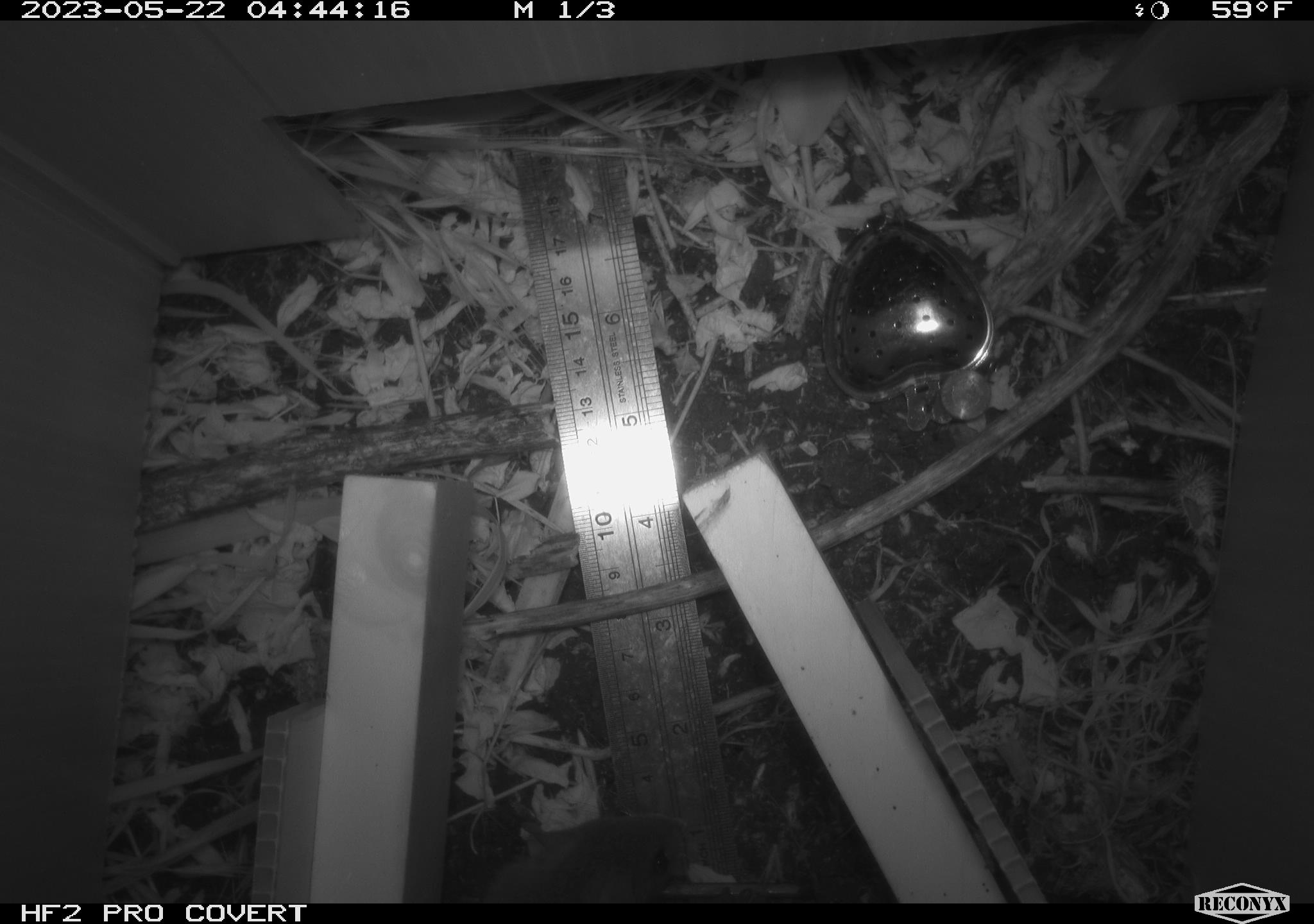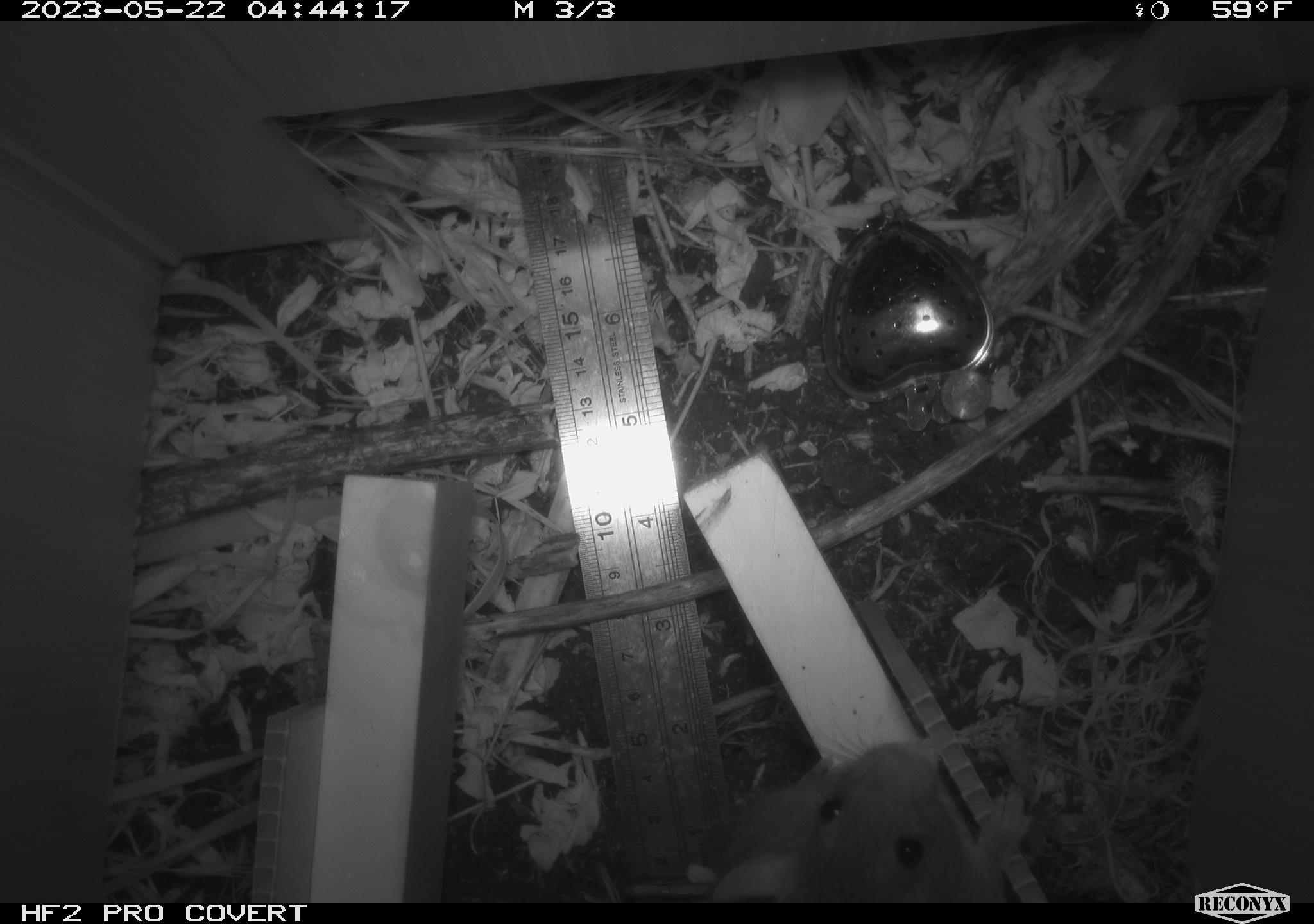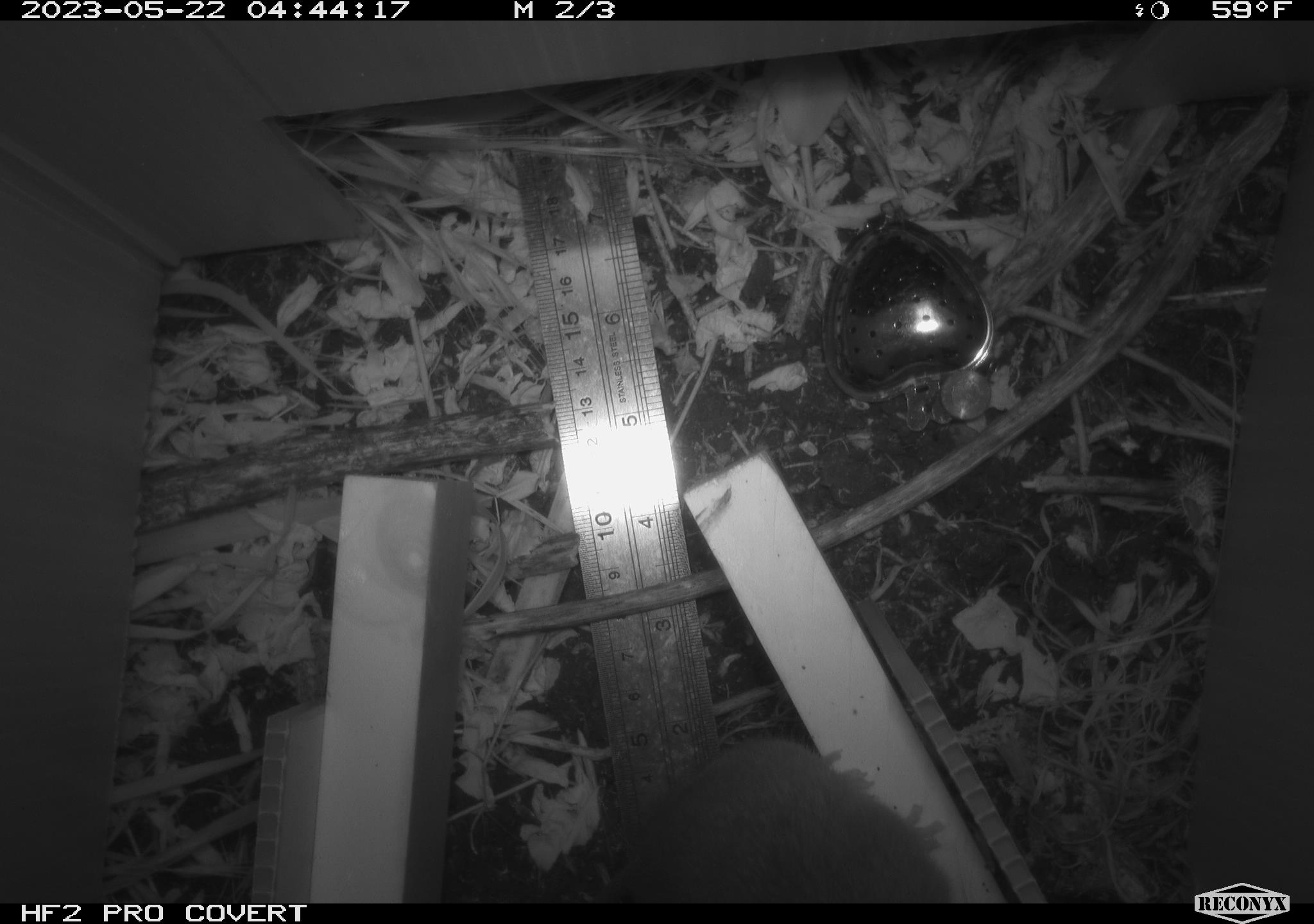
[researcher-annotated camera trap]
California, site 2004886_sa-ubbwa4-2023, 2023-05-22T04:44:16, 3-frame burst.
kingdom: Animalia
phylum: Chordata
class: Mammalia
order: Rodentia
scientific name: Rodentia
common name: mouse species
Mouse species (Rodentia).